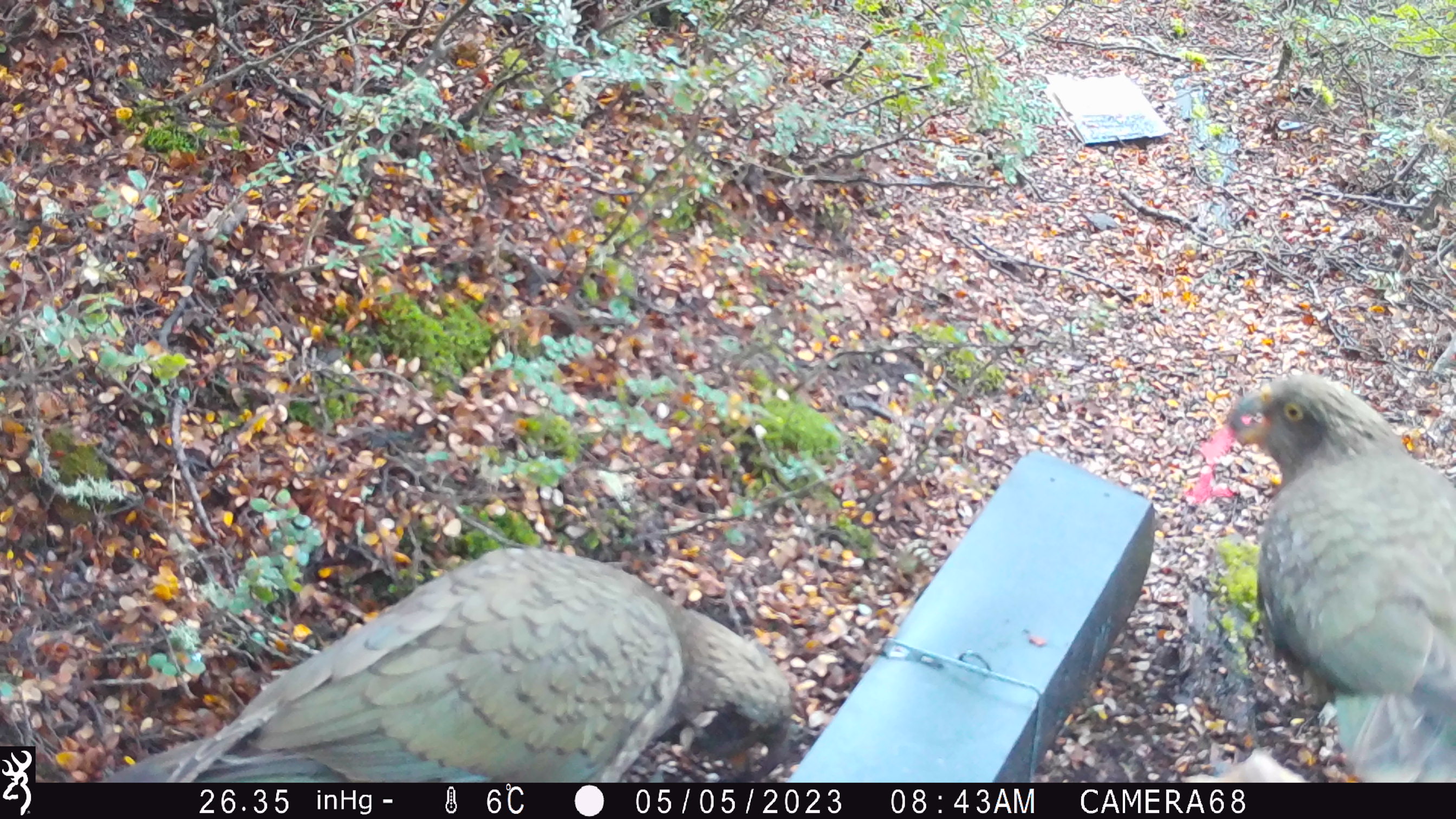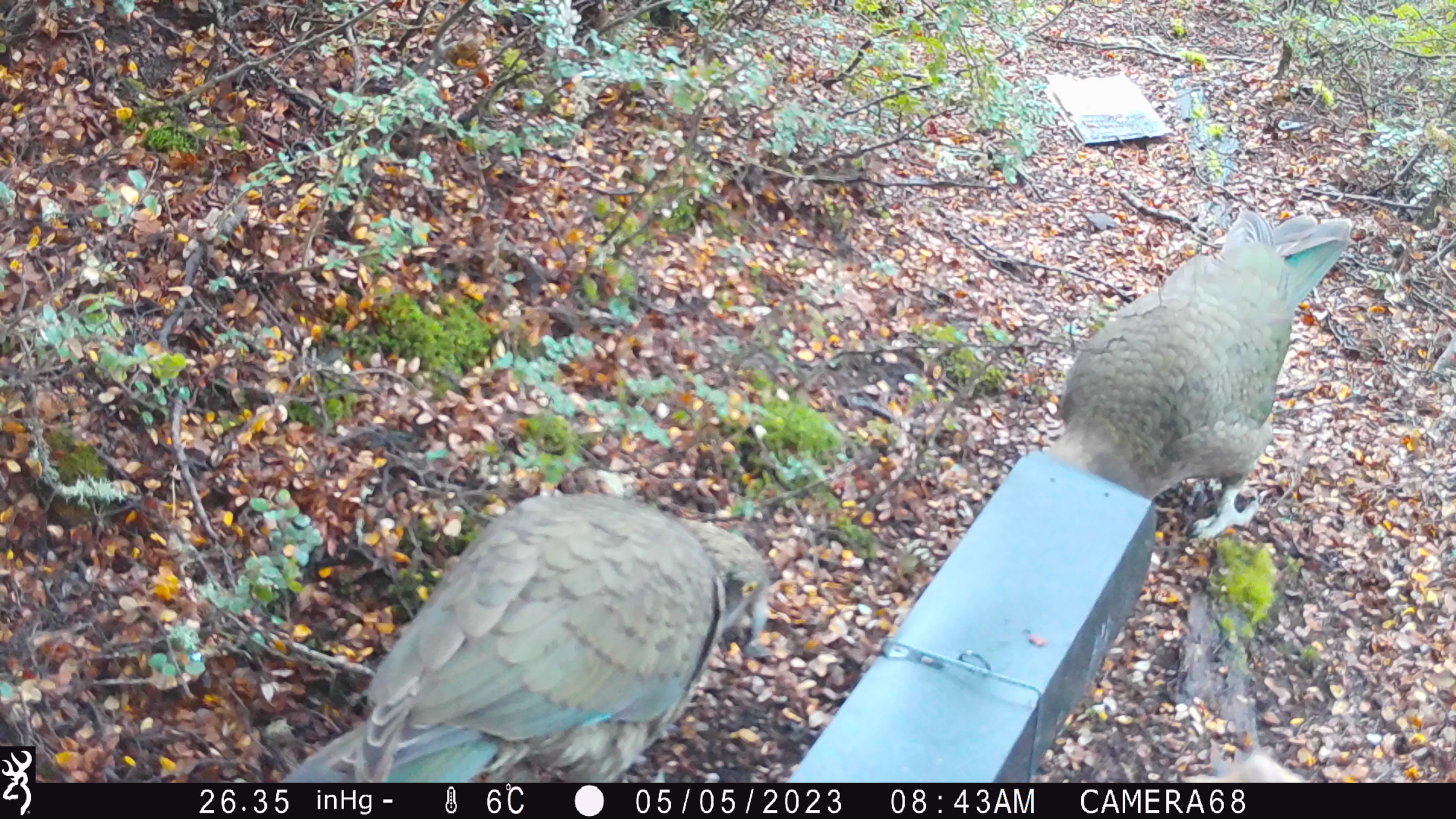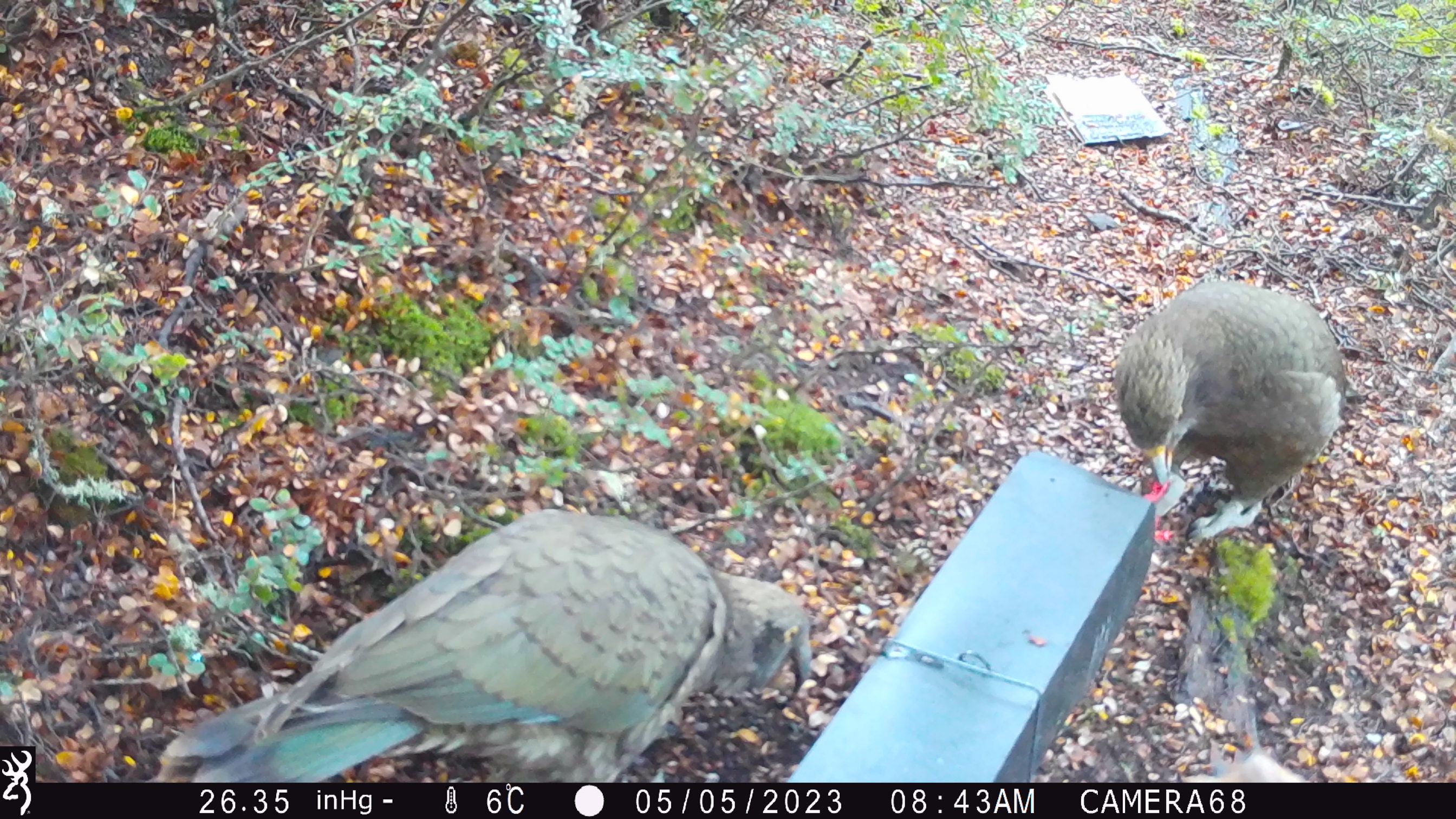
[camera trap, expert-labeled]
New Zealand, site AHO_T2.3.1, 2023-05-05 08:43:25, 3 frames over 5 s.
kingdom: Animalia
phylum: Chordata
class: Aves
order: Psittaciformes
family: Strigopidae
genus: Nestor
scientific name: Nestor notabilis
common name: kea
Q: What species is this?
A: Kea (Nestor notabilis).